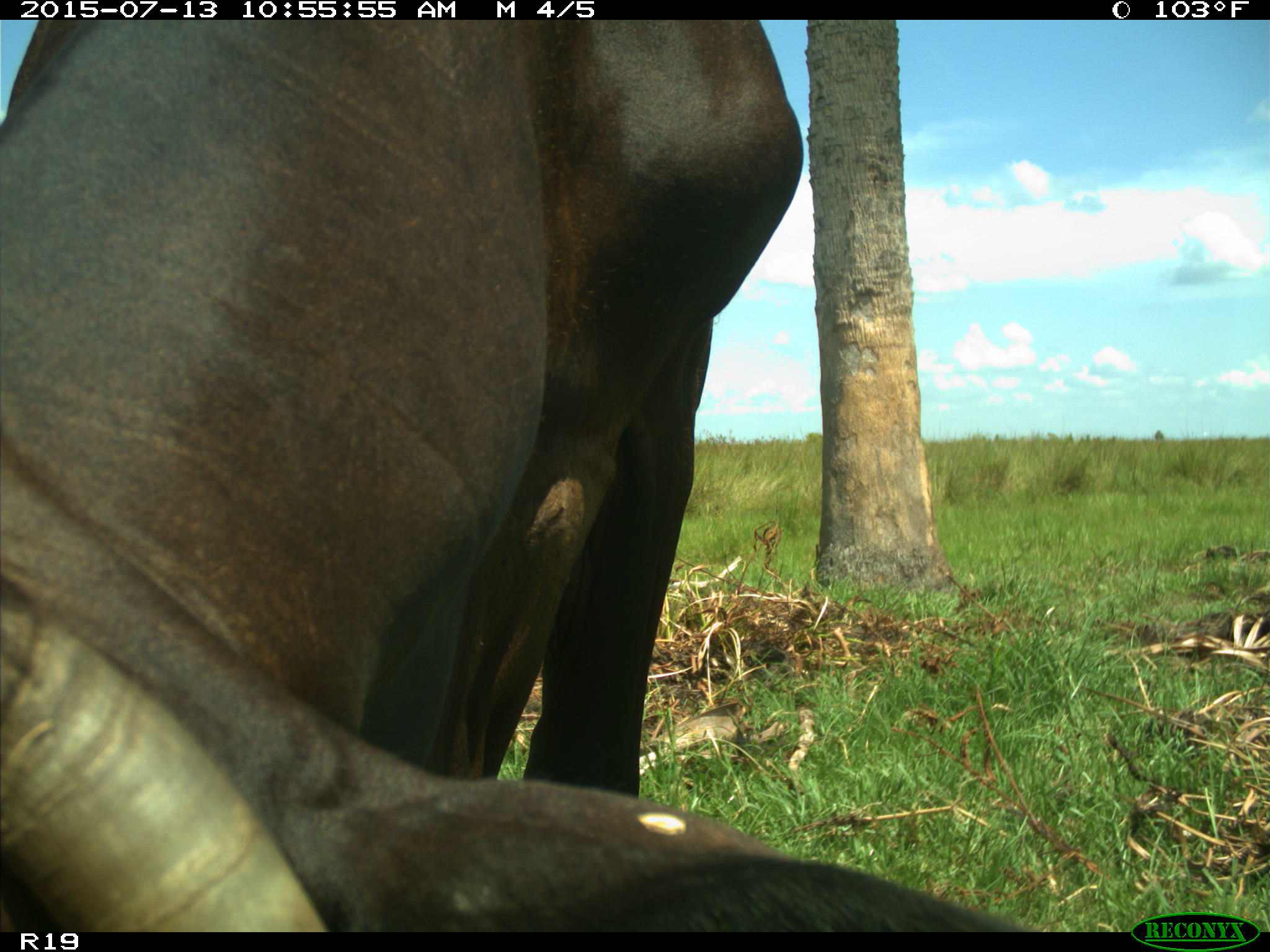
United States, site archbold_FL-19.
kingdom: Animalia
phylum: Chordata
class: Mammalia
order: Artiodactyla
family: Bovidae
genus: Bos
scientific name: Bos taurus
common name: domestic cow